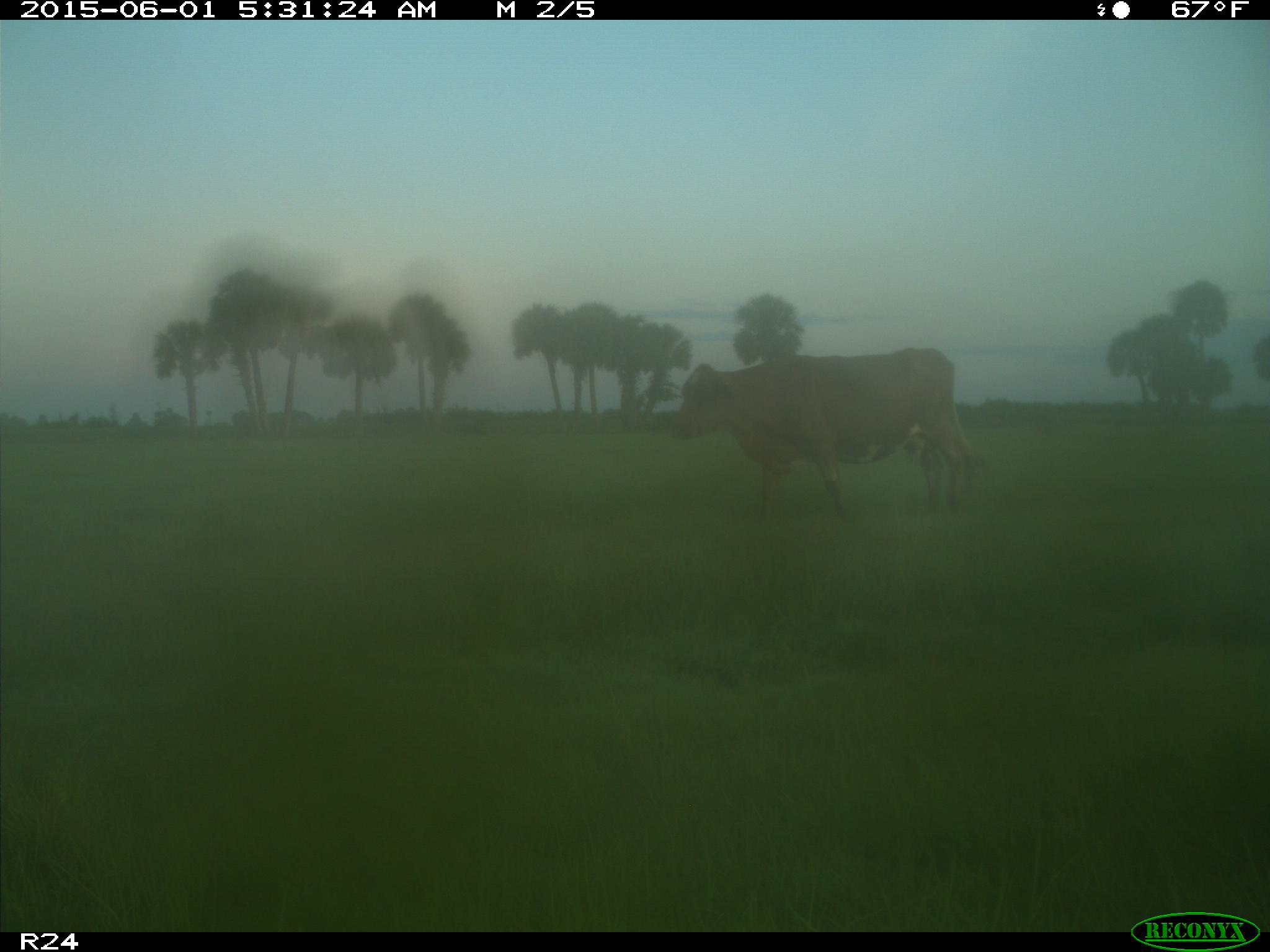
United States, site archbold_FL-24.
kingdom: Animalia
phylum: Chordata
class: Mammalia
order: Artiodactyla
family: Bovidae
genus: Bos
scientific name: Bos taurus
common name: domestic cow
Bos taurus (domestic cow).